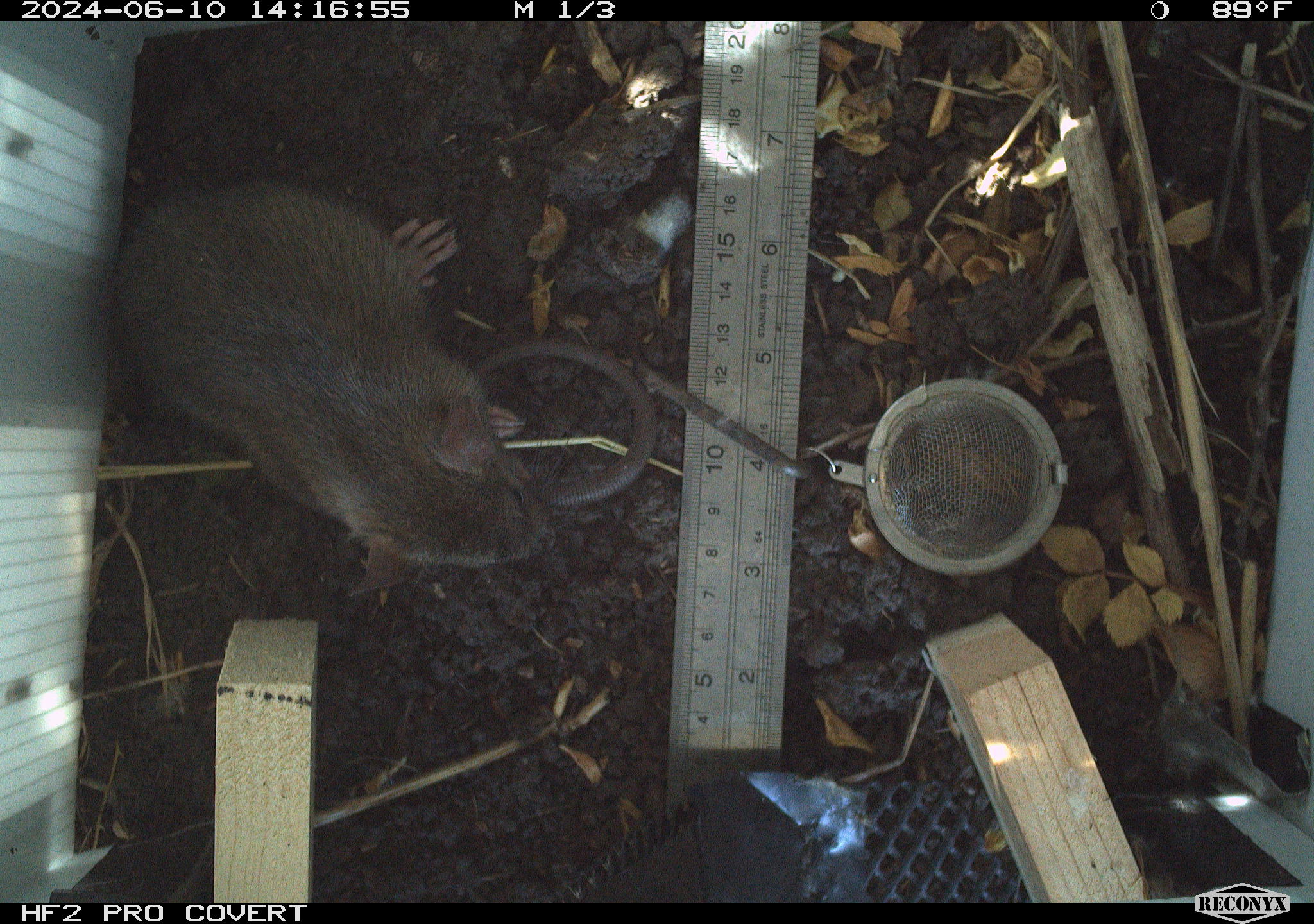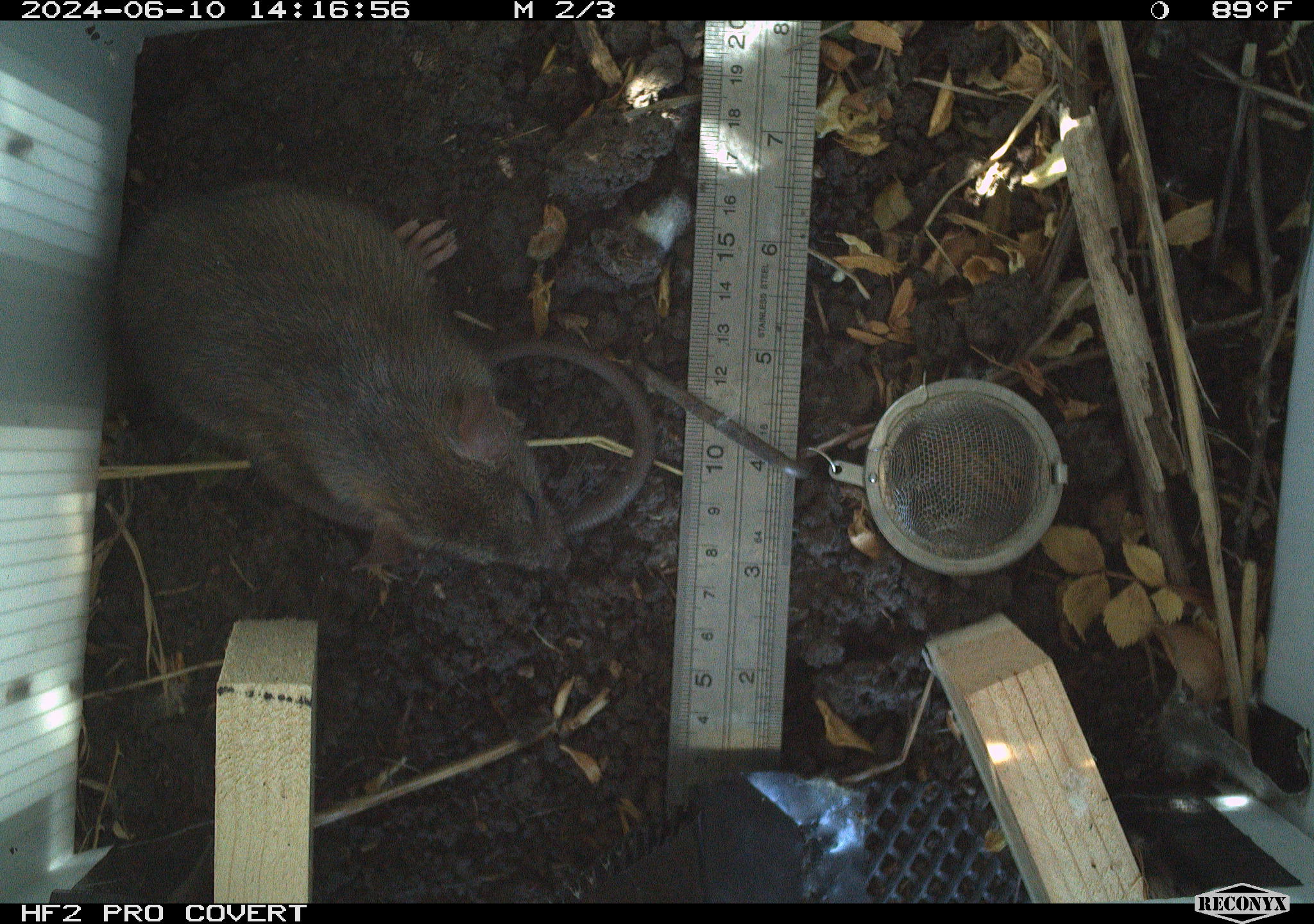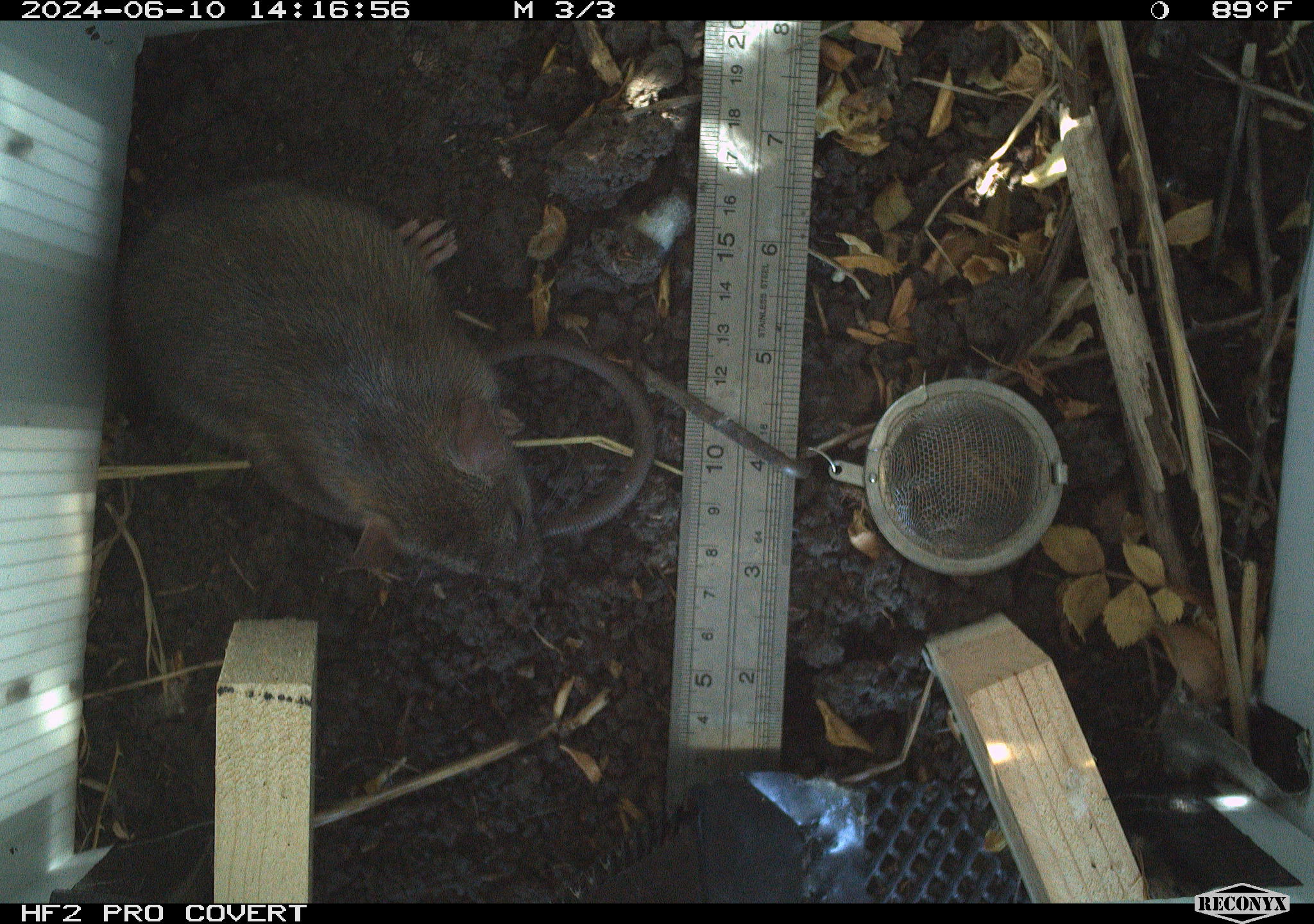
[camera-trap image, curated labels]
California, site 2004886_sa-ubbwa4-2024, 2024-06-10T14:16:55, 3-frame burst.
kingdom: Animalia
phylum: Chordata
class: Mammalia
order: Rodentia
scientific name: Rodentia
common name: woodrat or rat or mouse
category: woodrat or rat or mouse species